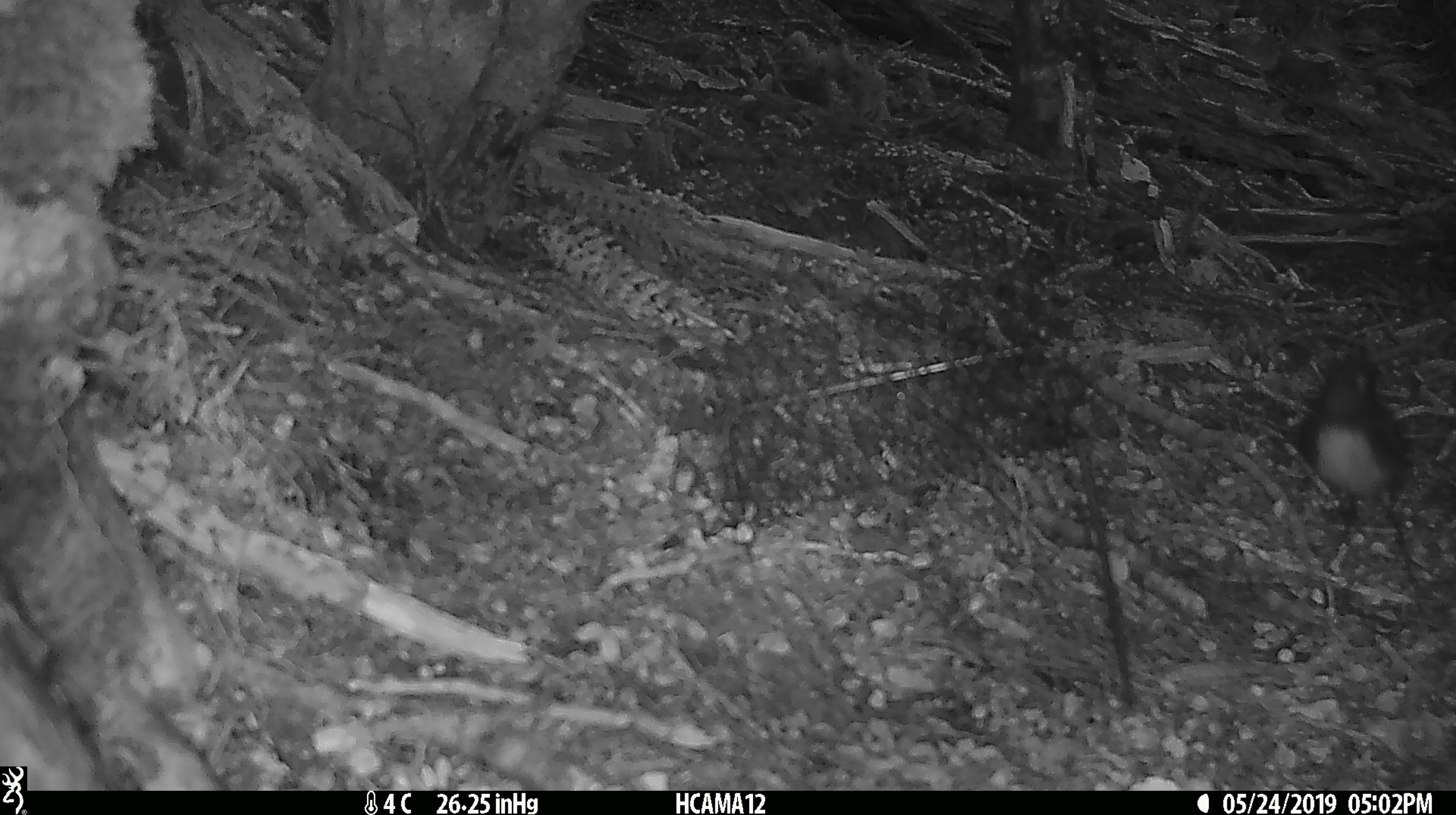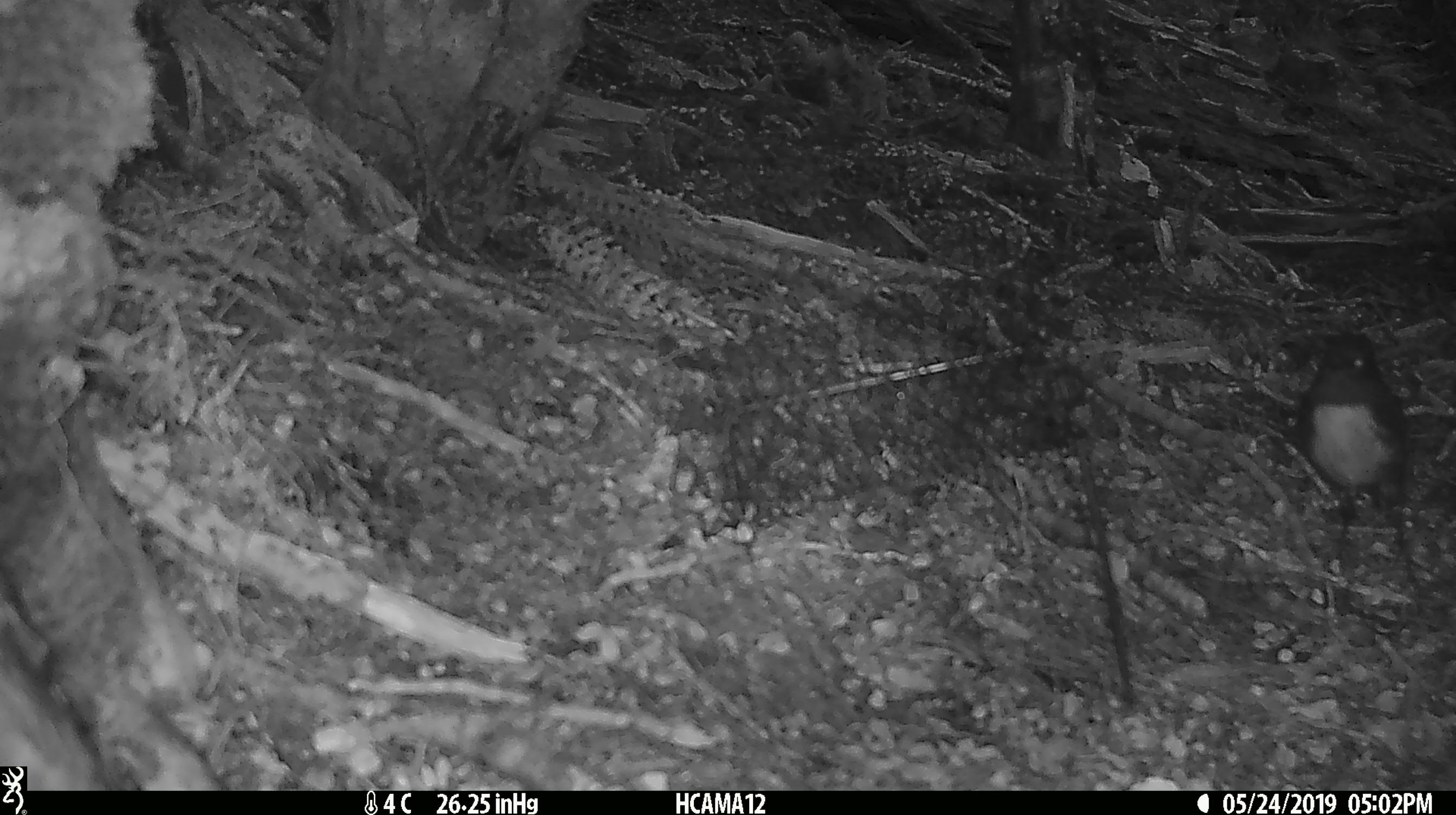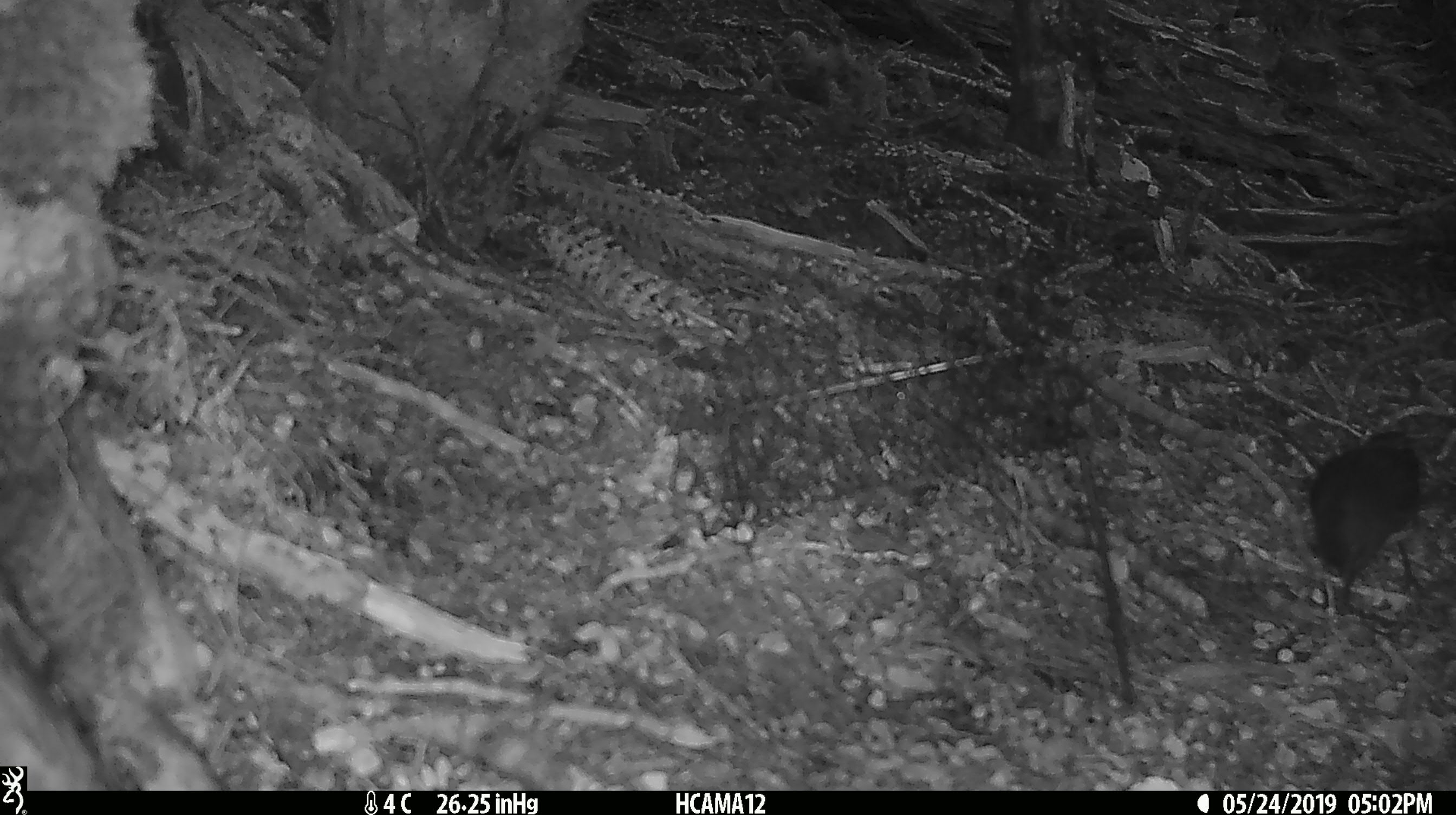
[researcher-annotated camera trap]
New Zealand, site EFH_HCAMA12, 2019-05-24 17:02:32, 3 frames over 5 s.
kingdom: Animalia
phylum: Chordata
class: Aves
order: Passeriformes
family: Petroicidae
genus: Petroica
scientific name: Petroica australis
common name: new zealand robin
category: robin